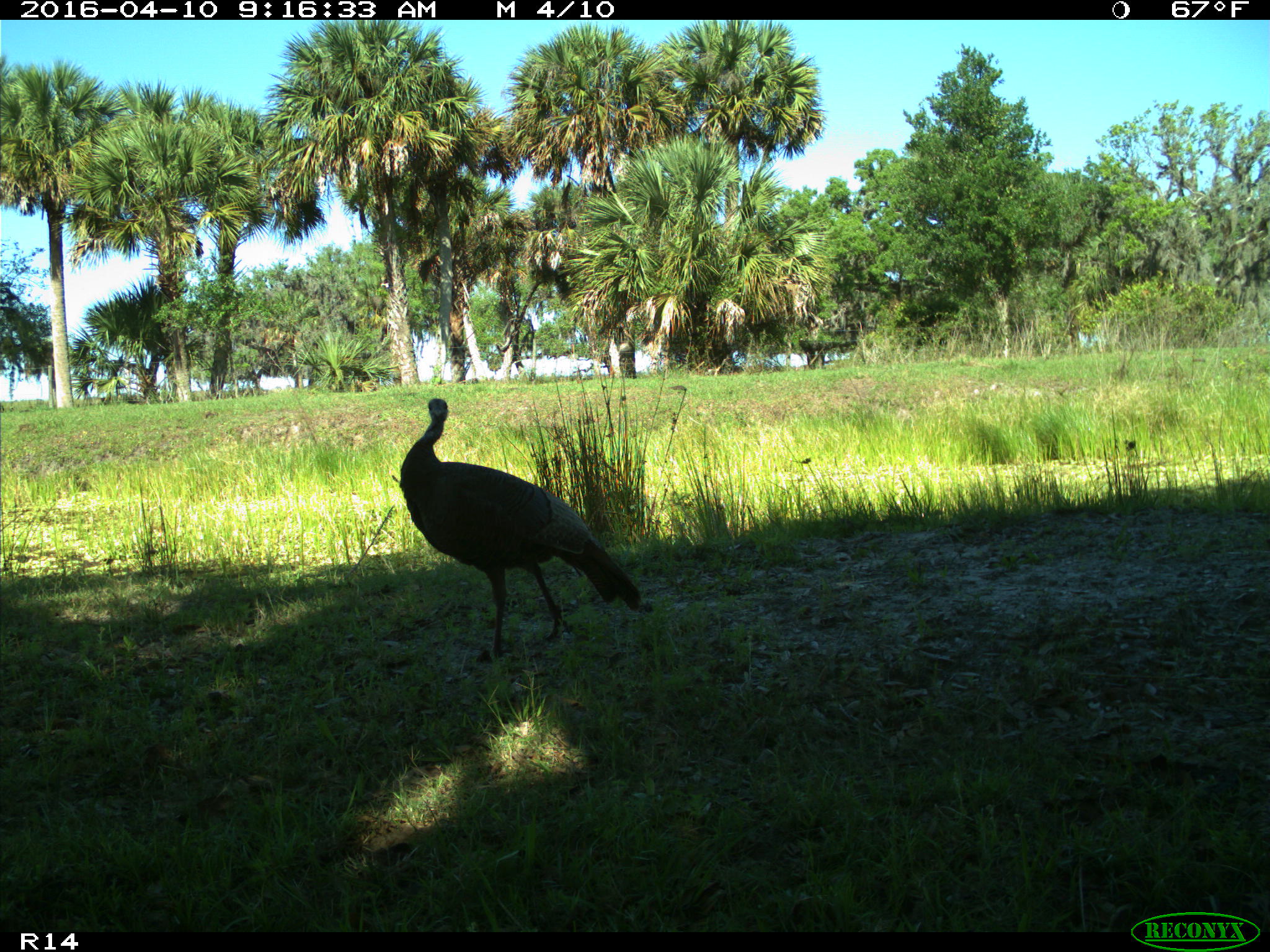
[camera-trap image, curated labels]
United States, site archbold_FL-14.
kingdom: Animalia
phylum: Chordata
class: Aves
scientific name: Aves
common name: birds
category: unidentified bird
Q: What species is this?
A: Unidentified bird (birds) (Aves).